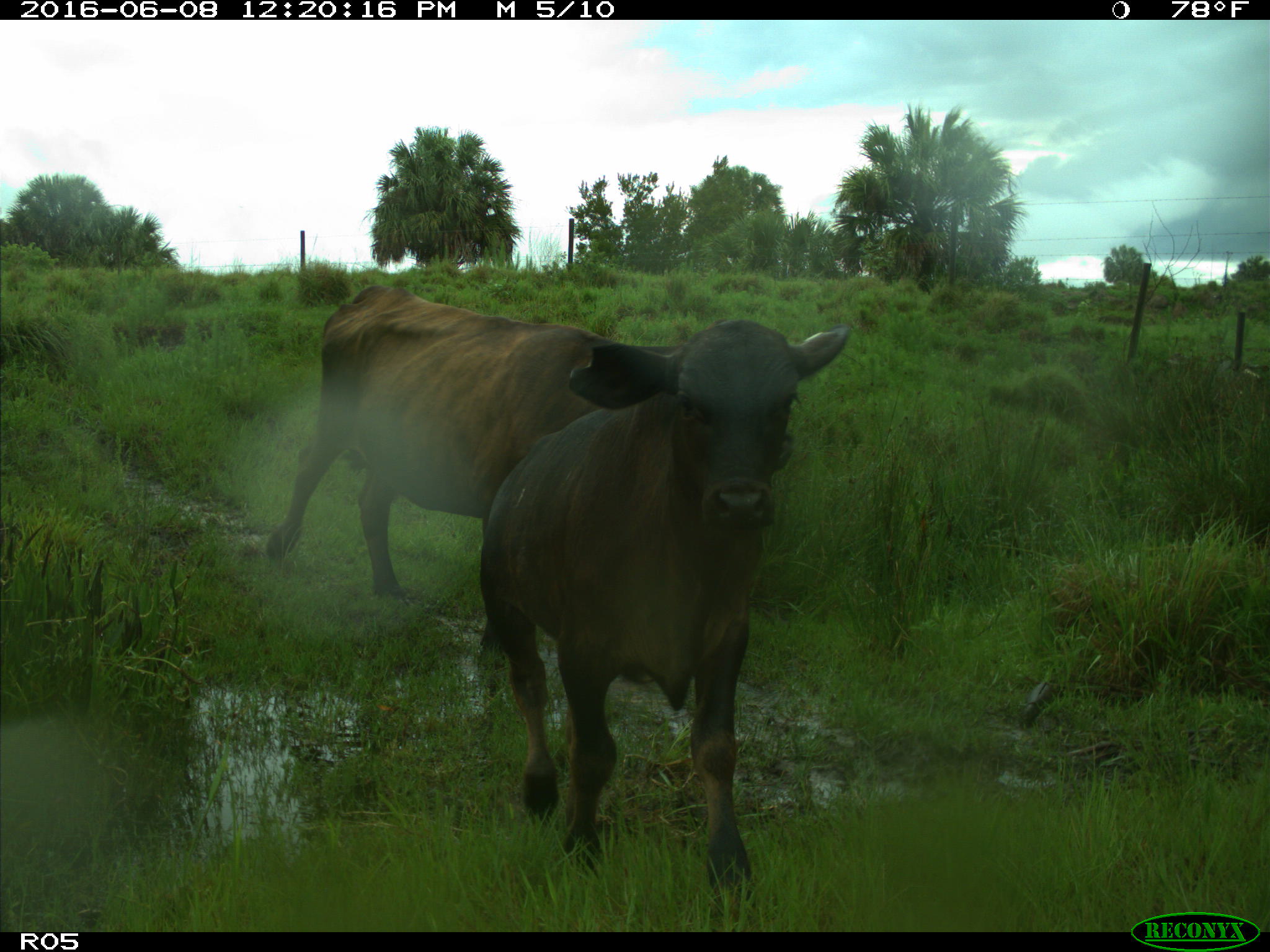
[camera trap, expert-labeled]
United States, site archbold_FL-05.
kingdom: Animalia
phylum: Chordata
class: Mammalia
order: Artiodactyla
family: Bovidae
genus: Bos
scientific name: Bos taurus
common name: domestic cow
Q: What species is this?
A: Bos taurus (domestic cow).